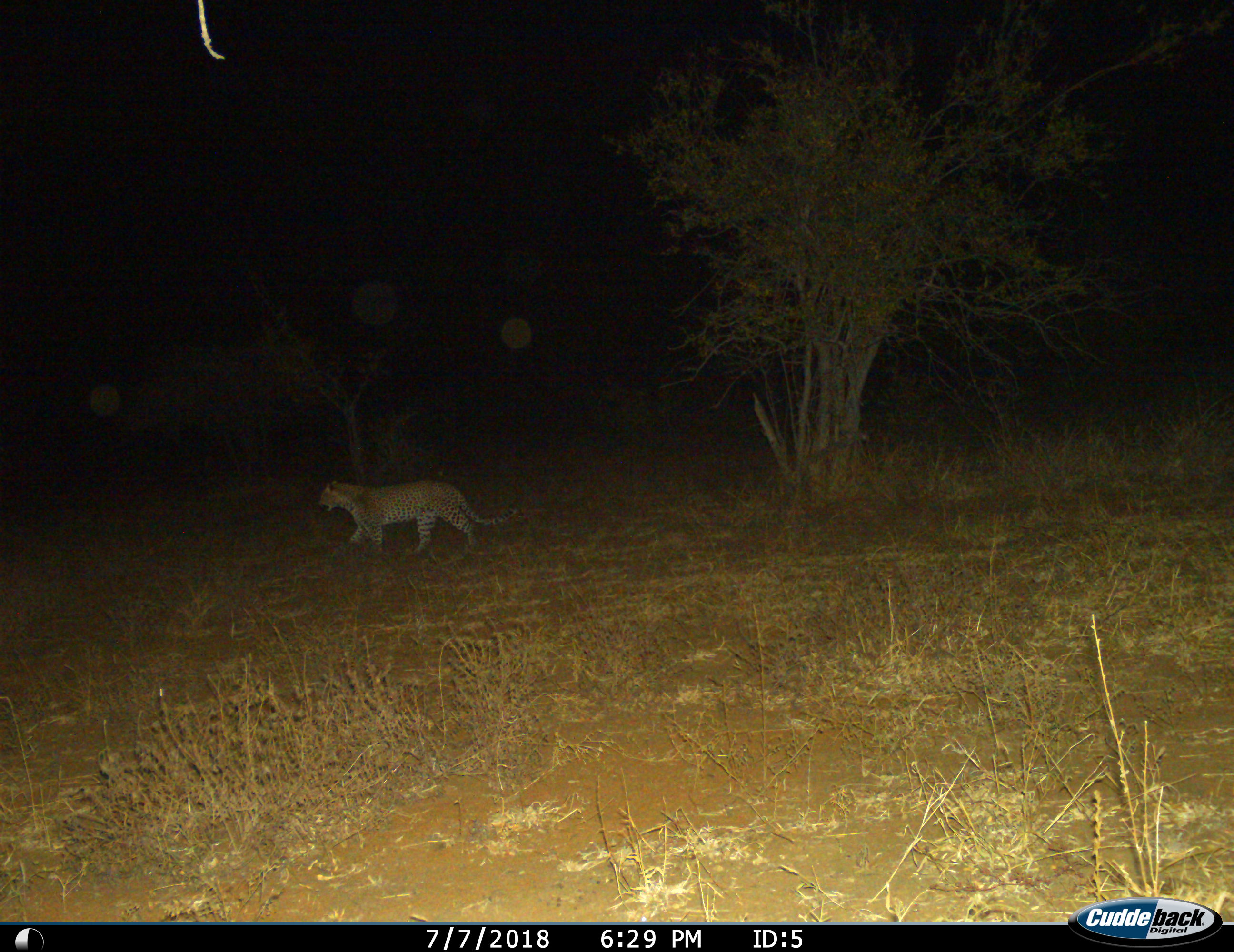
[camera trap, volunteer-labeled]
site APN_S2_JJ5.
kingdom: Animalia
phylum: Chordata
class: Mammalia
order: Carnivora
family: Felidae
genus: Panthera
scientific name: Panthera pardus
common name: leopard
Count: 1.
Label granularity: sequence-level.